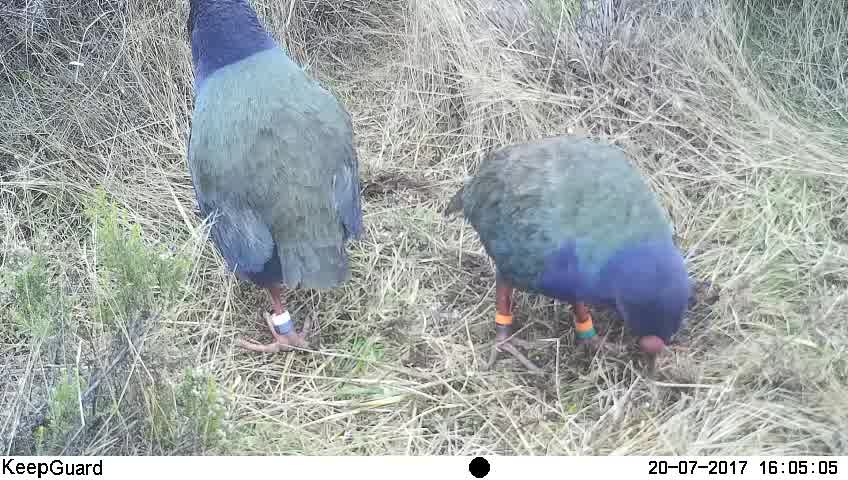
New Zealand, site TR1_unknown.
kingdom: Animalia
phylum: Chordata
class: Aves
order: Gruiformes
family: Rallidae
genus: Porphyrio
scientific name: Porphyrio mantelli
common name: takahe